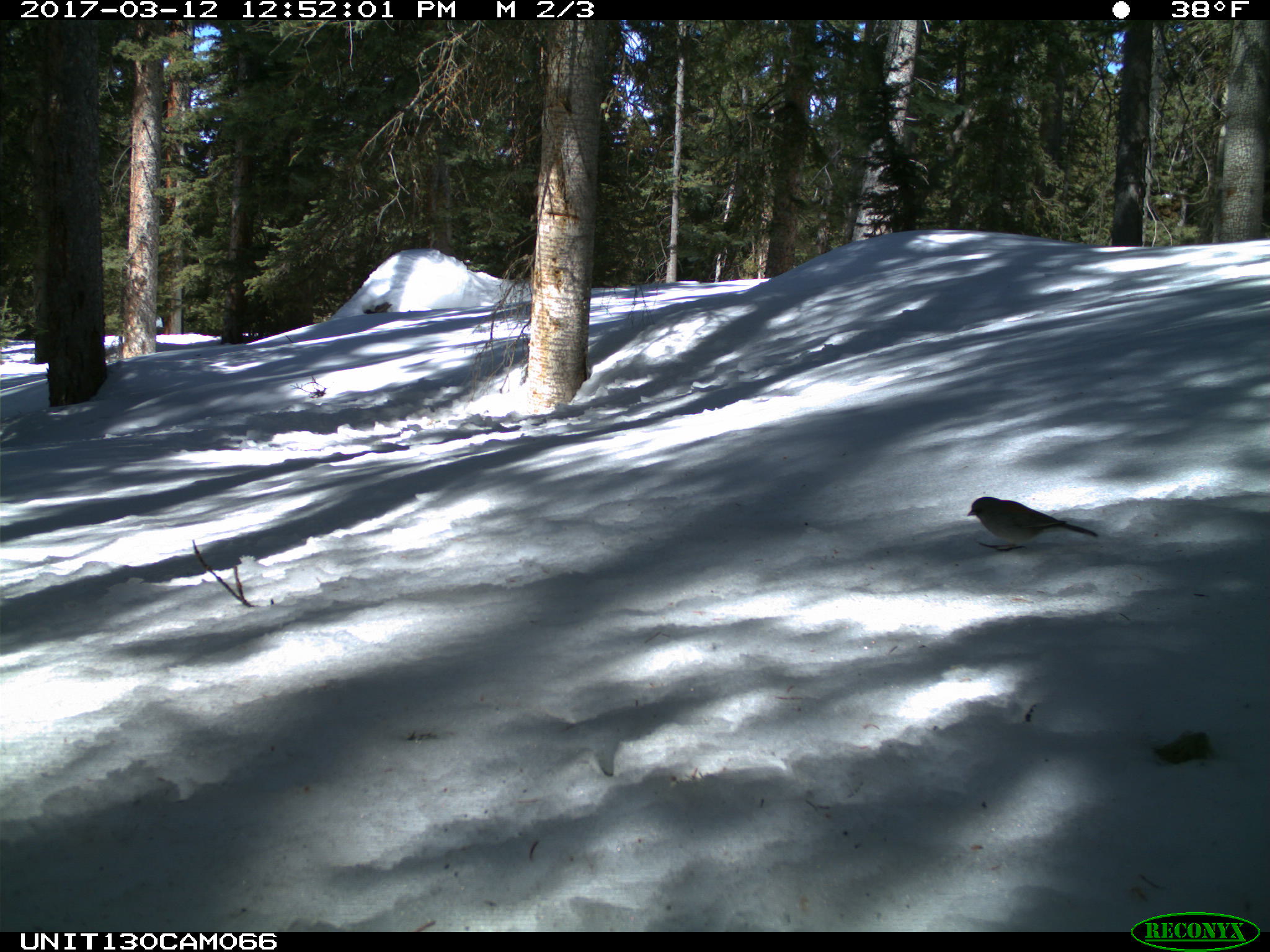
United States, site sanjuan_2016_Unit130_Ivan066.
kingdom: Animalia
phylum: Chordata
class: Aves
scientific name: Aves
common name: birds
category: unidentified bird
Unidentified bird (birds) (Aves).